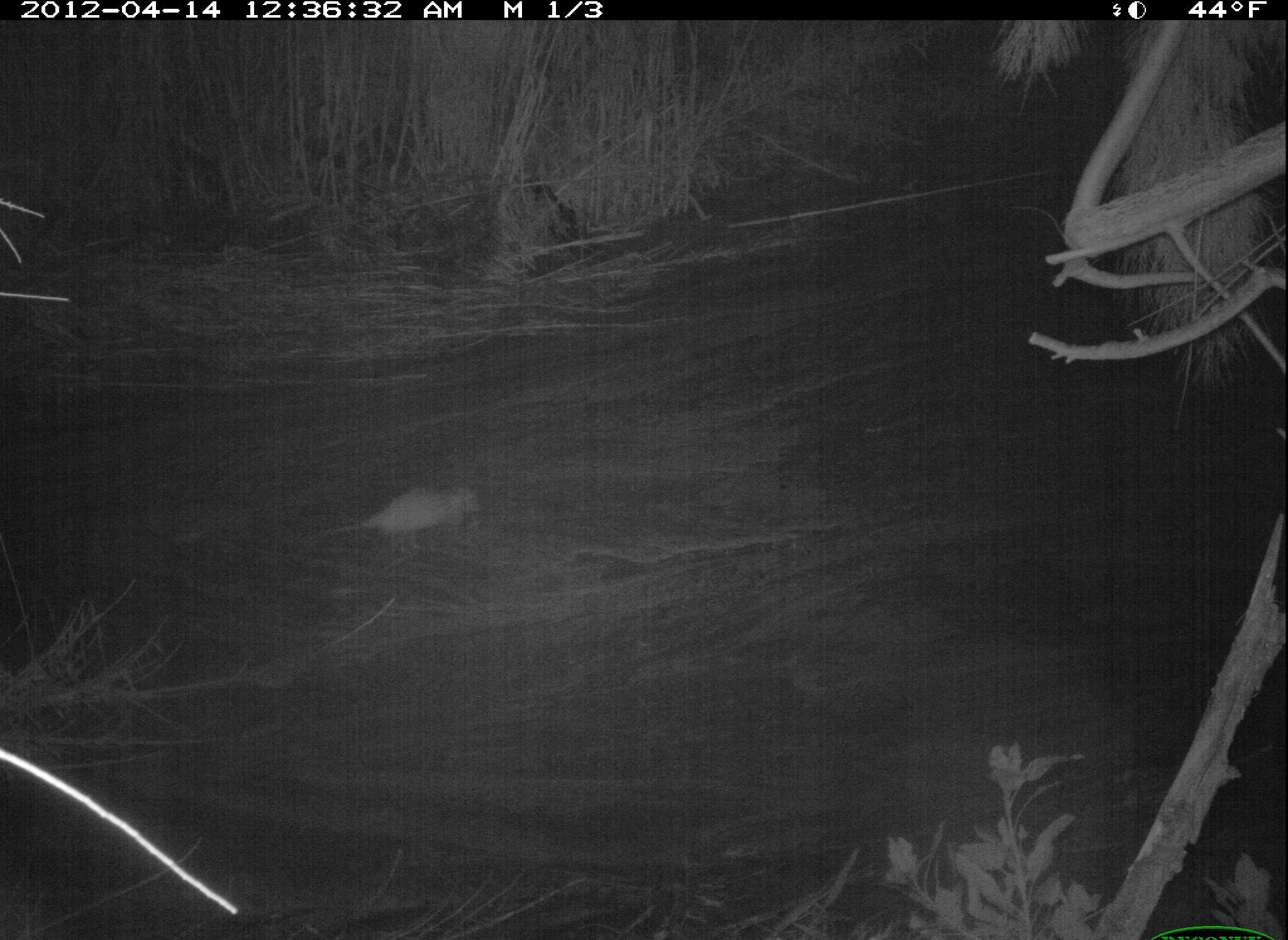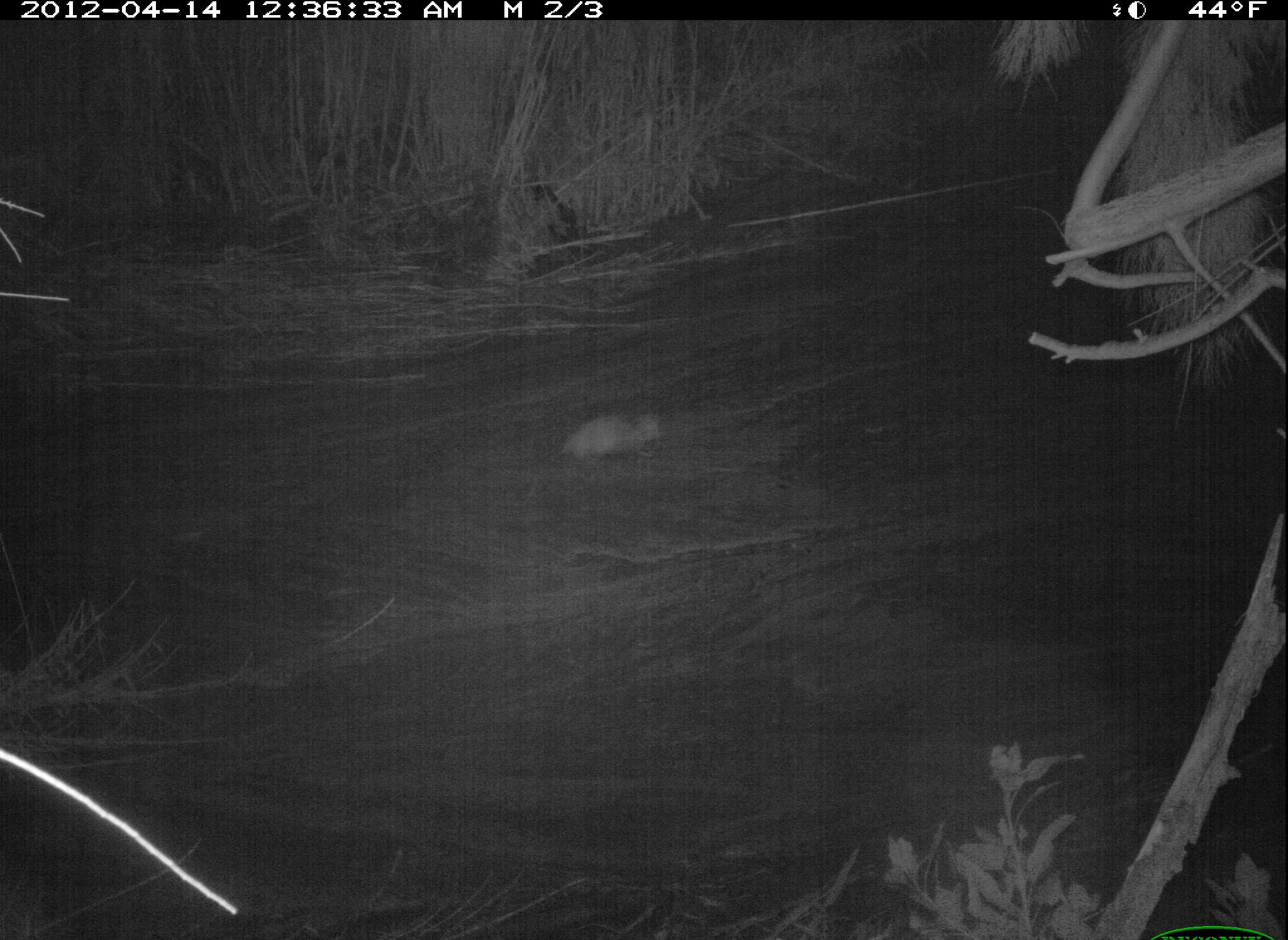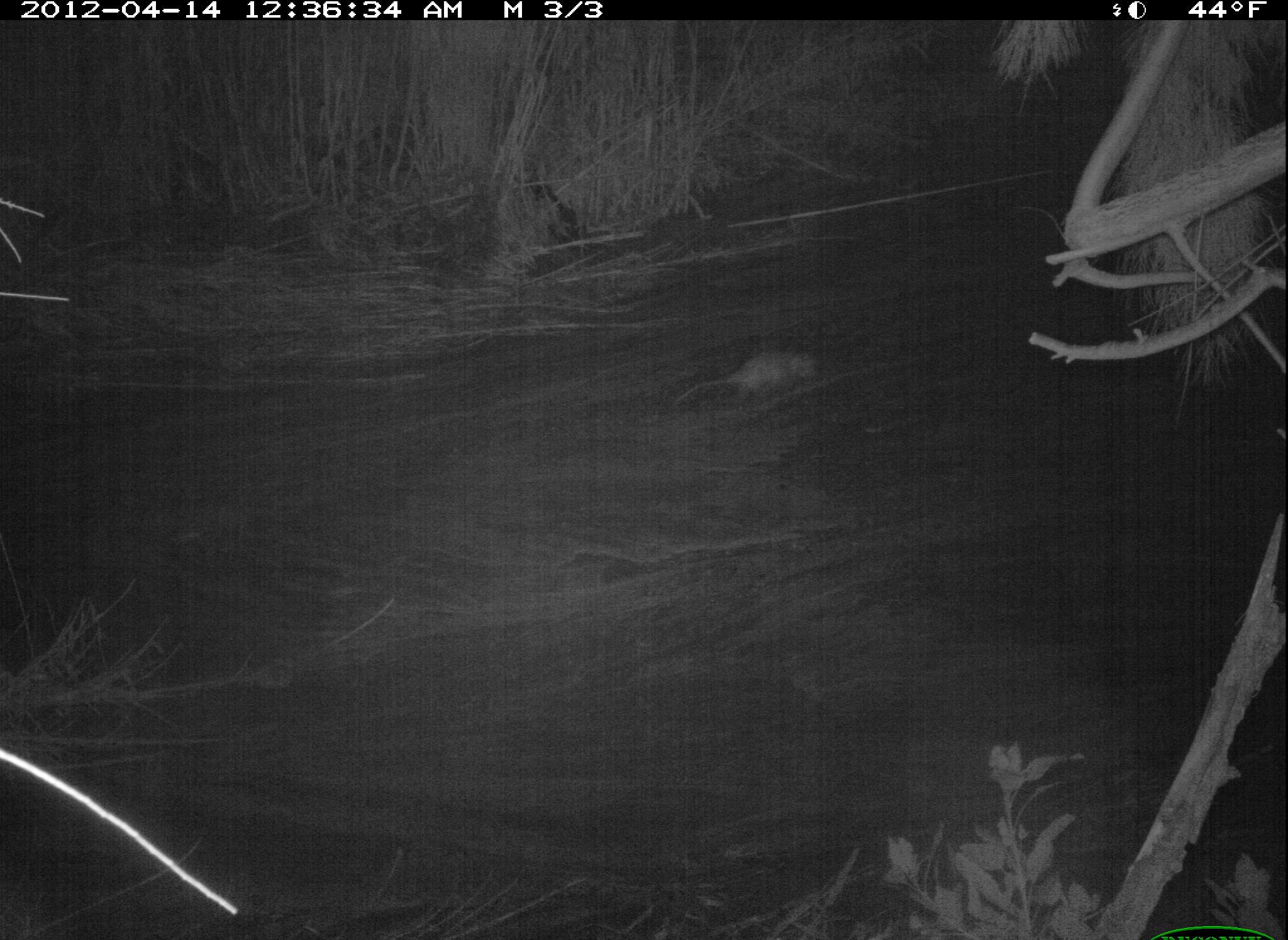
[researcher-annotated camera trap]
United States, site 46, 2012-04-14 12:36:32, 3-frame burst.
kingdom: Animalia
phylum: Chordata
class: Mammalia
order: Didelphimorphia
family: Didelphidae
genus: Didelphis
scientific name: Didelphis virginiana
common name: virginia opossum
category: opossum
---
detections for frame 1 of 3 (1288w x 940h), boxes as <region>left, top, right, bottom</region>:
opossum: <region>312, 480, 493, 554</region>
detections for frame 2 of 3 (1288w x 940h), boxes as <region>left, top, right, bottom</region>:
opossum: <region>554, 399, 676, 472</region>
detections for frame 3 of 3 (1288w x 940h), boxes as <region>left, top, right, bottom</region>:
opossum: <region>663, 317, 850, 437</region>